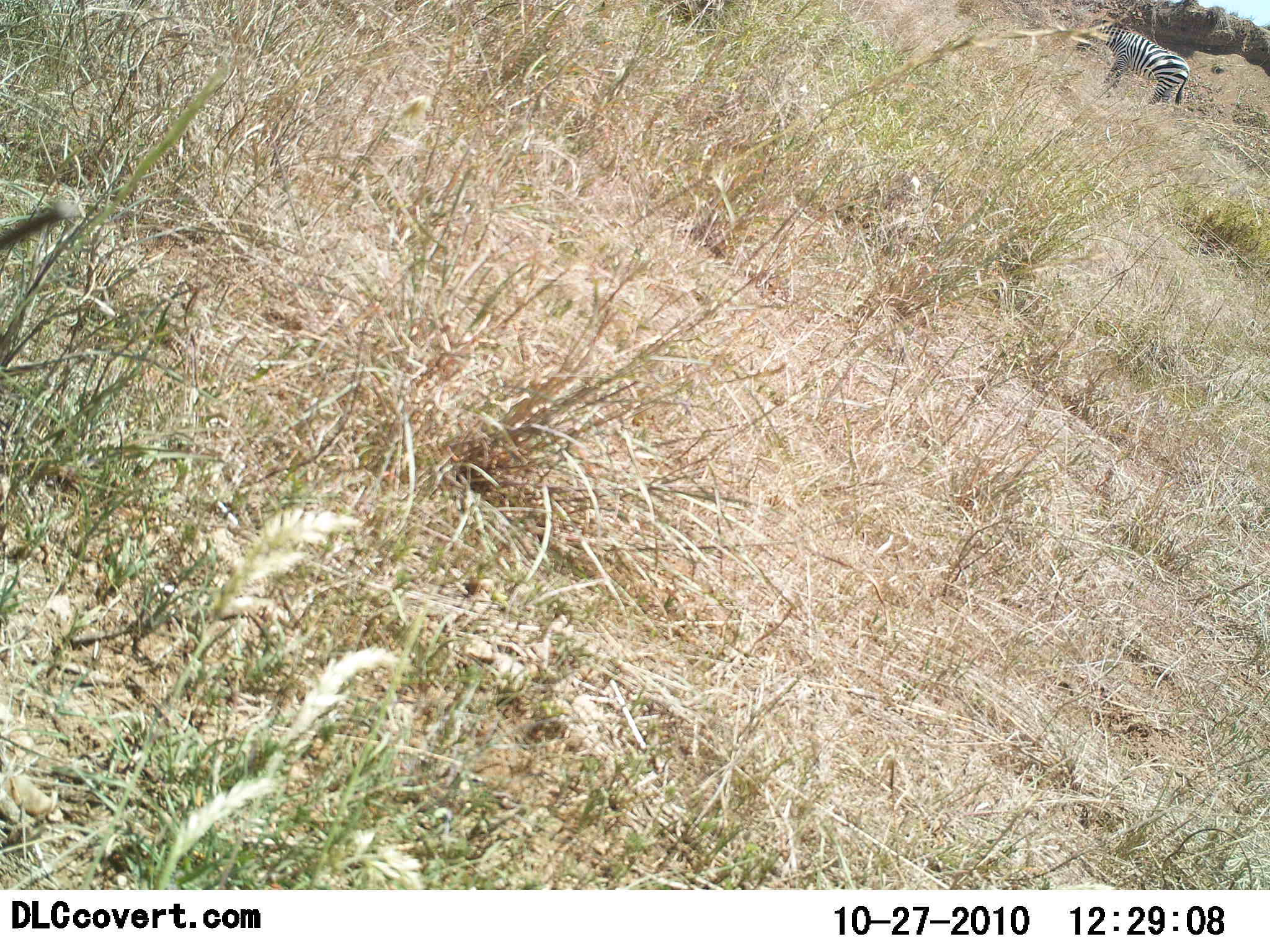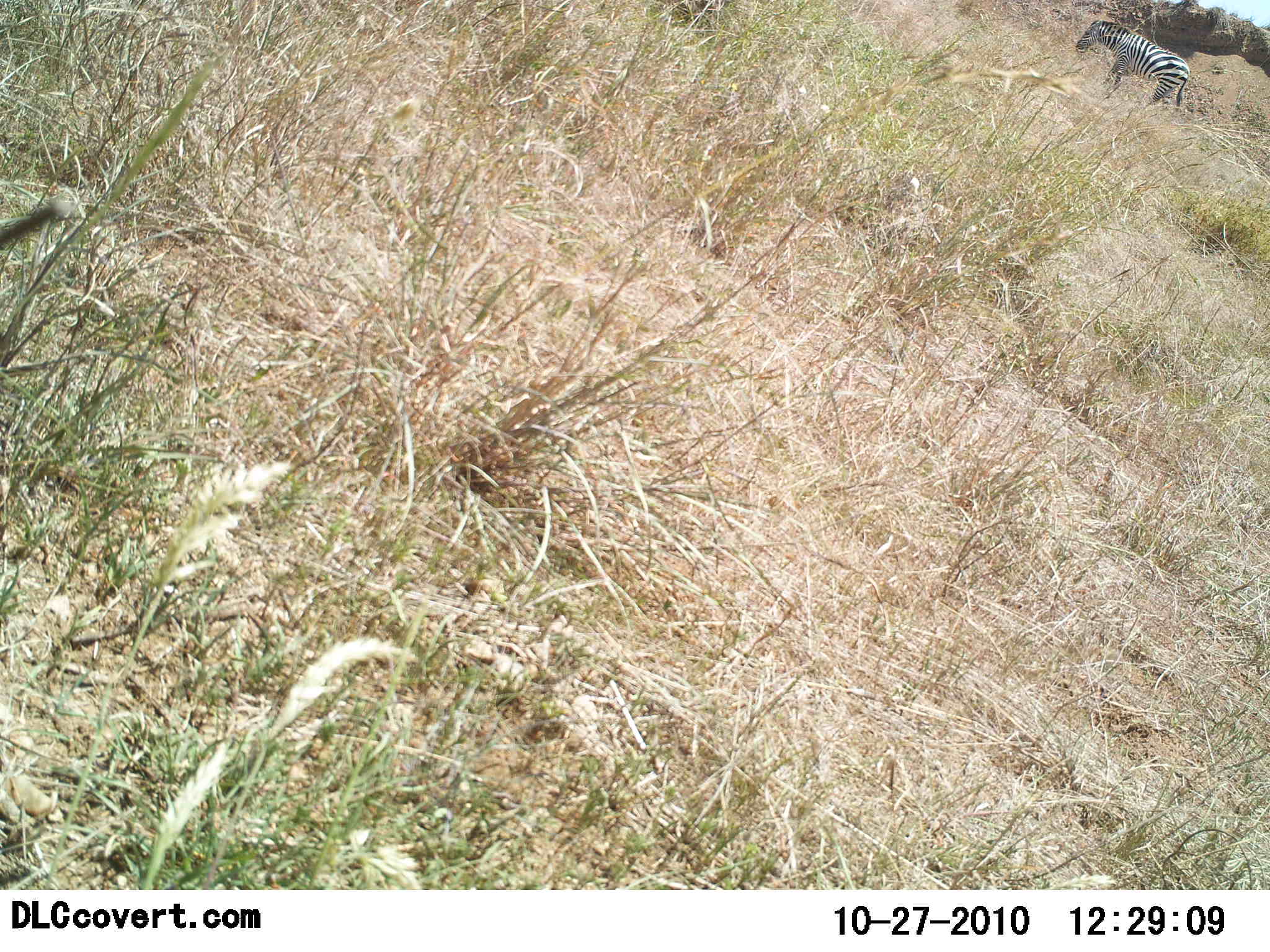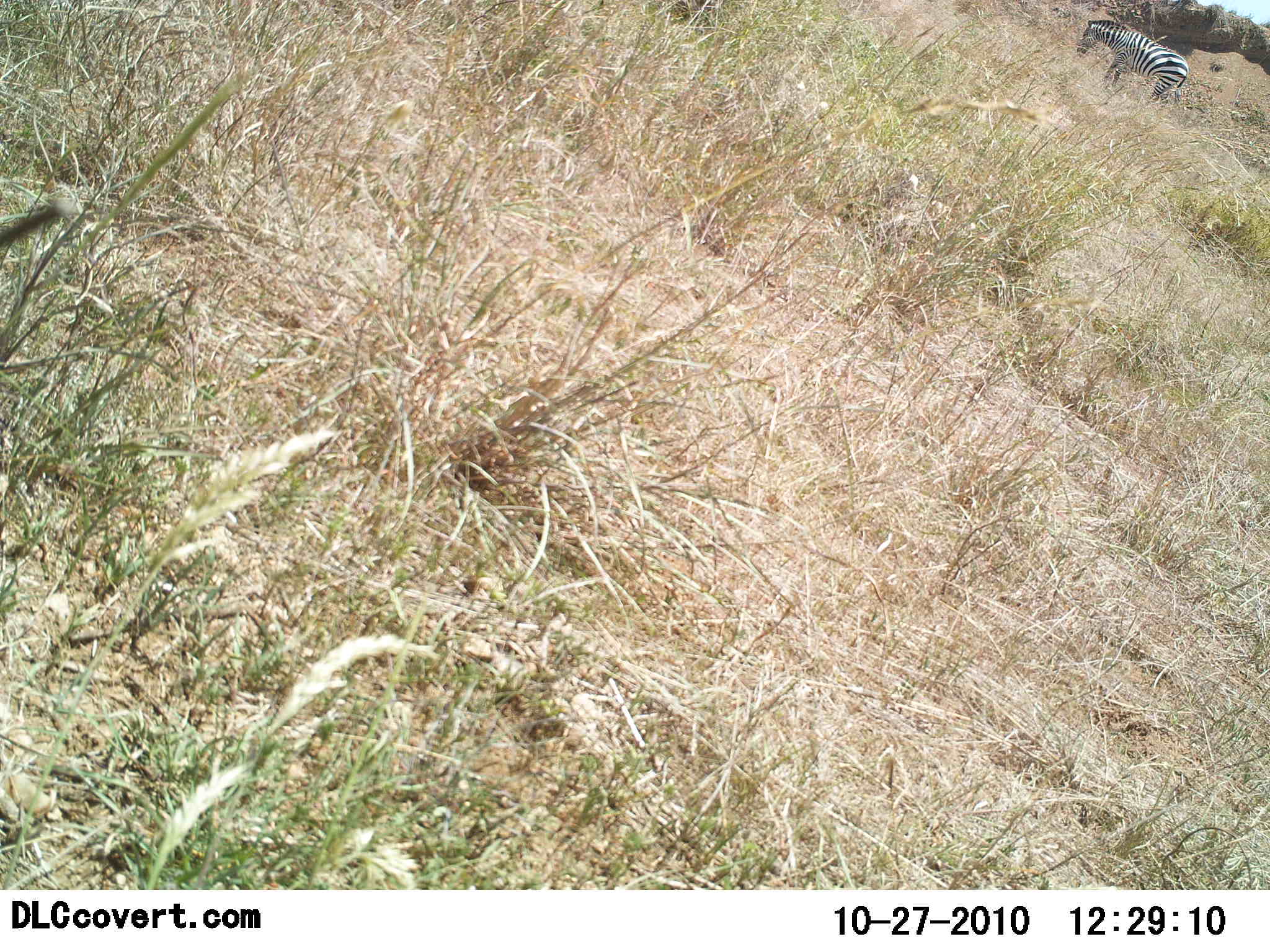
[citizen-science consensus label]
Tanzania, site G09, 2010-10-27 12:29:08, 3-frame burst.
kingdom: Animalia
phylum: Chordata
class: Mammalia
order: Perissodactyla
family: Equidae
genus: Equus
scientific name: Equus quagga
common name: plains zebra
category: zebra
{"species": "zebra (plains zebra) (Equus quagga)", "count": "1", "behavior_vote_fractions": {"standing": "69%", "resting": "0%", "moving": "0%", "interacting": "0%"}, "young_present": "0%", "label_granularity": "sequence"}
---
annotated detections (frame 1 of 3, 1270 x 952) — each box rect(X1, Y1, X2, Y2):
animal: rect(1075, 17, 1192, 109)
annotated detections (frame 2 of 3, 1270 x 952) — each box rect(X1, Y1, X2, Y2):
animal: rect(1075, 19, 1192, 119)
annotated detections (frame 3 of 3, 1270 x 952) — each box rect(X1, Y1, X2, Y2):
animal: rect(1076, 20, 1191, 110)